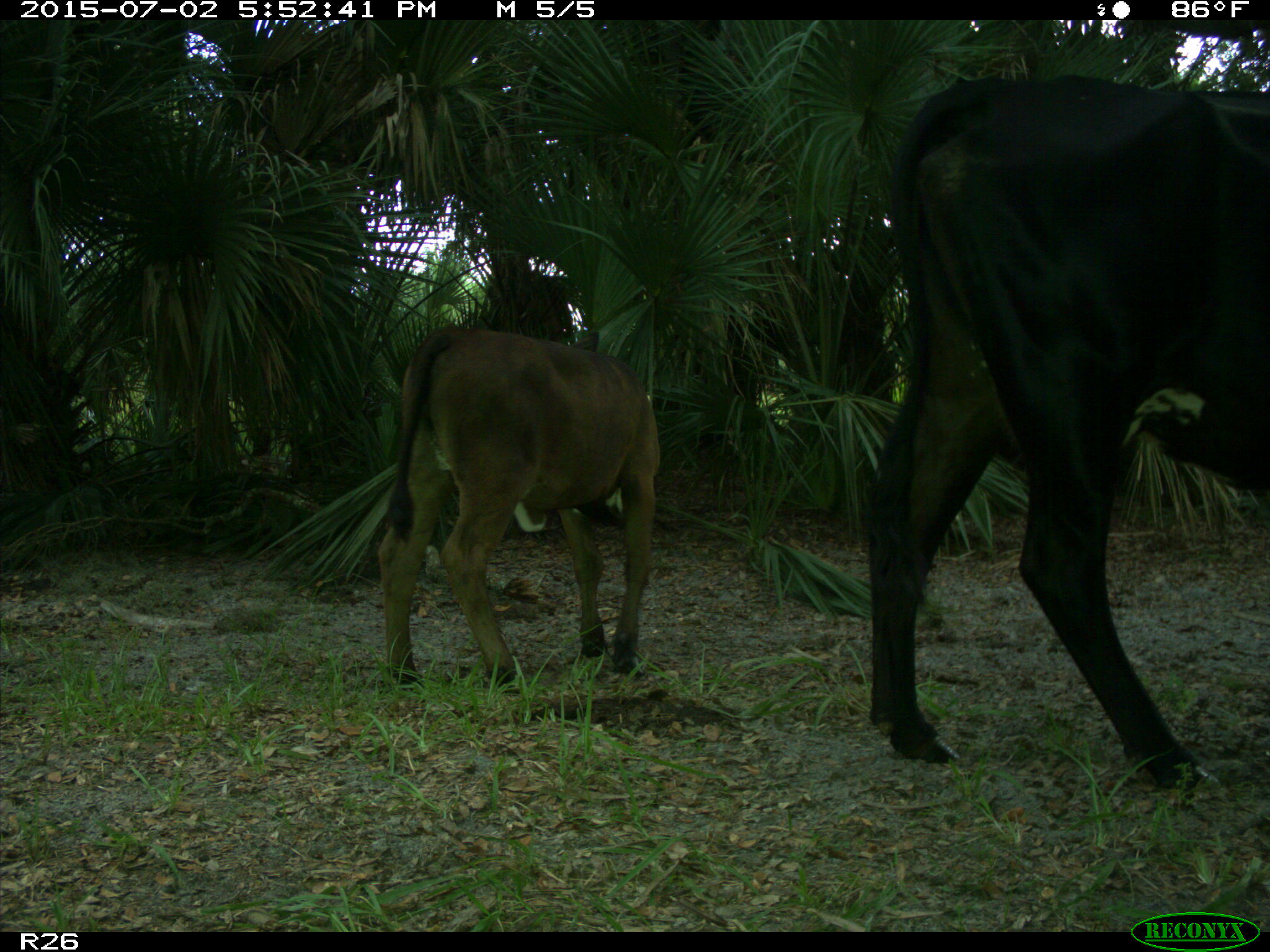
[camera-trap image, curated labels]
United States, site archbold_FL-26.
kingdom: Animalia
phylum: Chordata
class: Mammalia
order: Artiodactyla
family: Bovidae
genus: Bos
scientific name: Bos taurus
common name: domestic cow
Bos taurus (domestic cow).